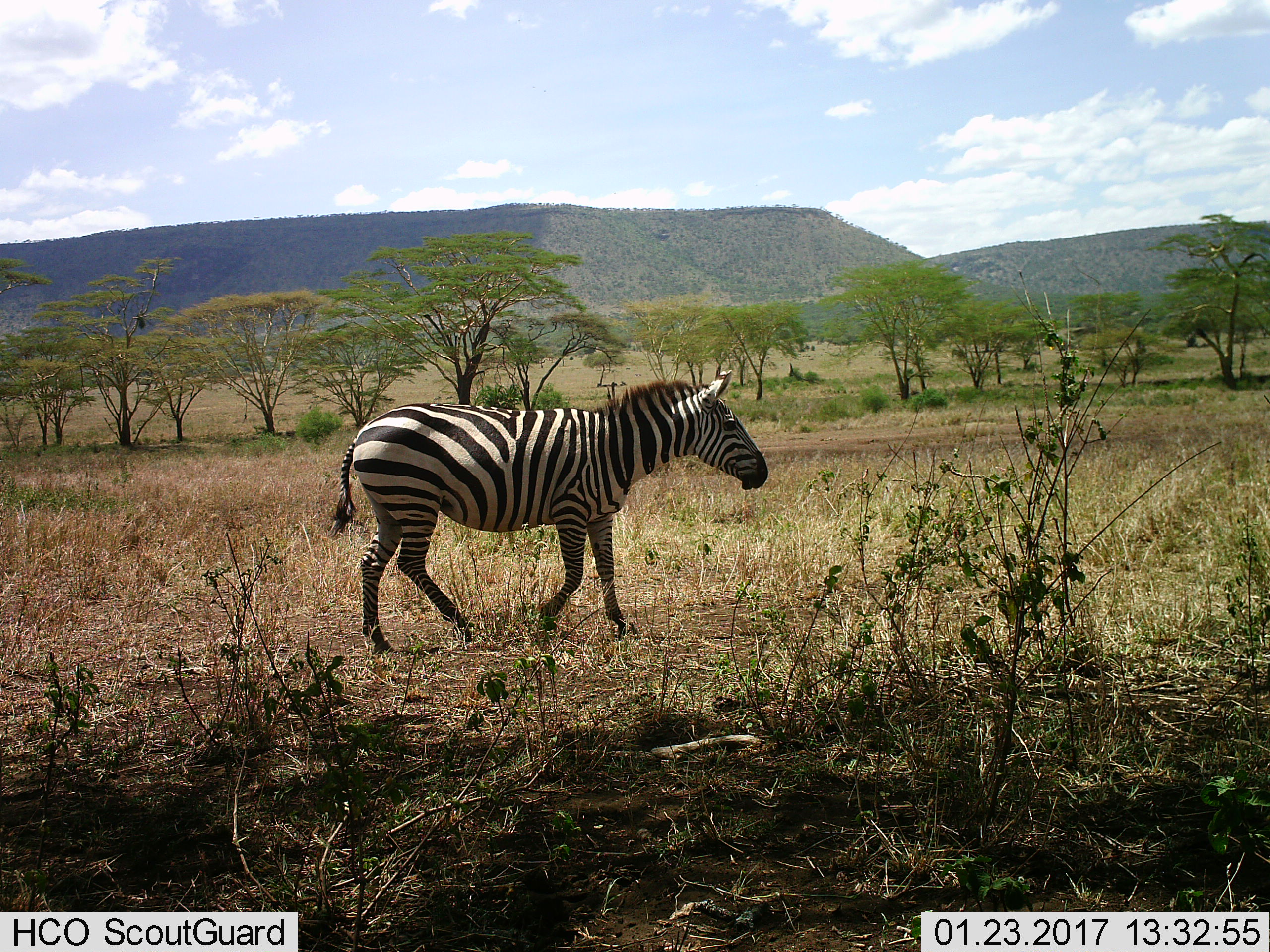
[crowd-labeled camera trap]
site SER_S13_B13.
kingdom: Animalia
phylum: Chordata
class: Mammalia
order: Perissodactyla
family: Equidae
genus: Equus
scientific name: Equus quagga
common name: plains zebra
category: zebraplains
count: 1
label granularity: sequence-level